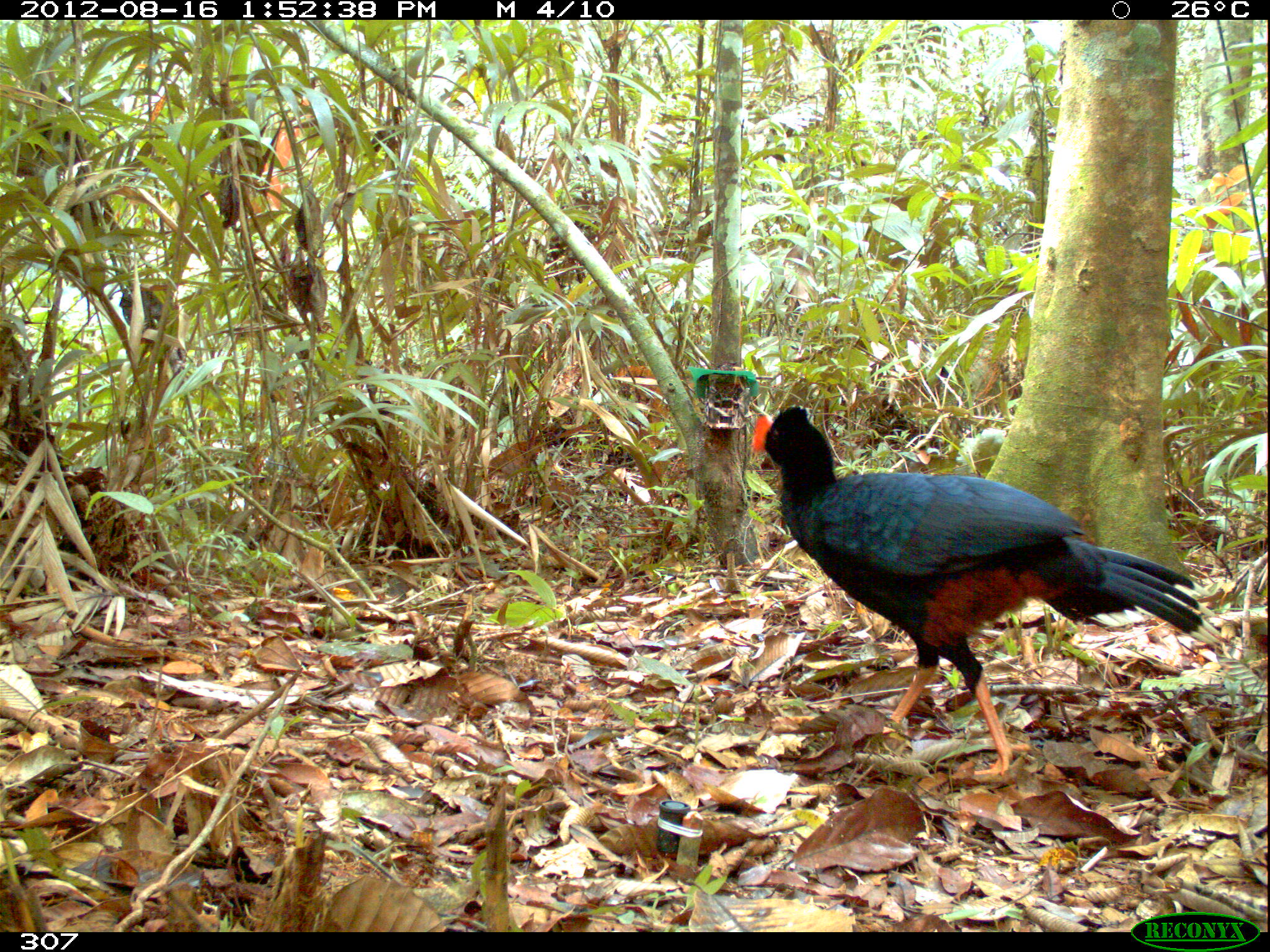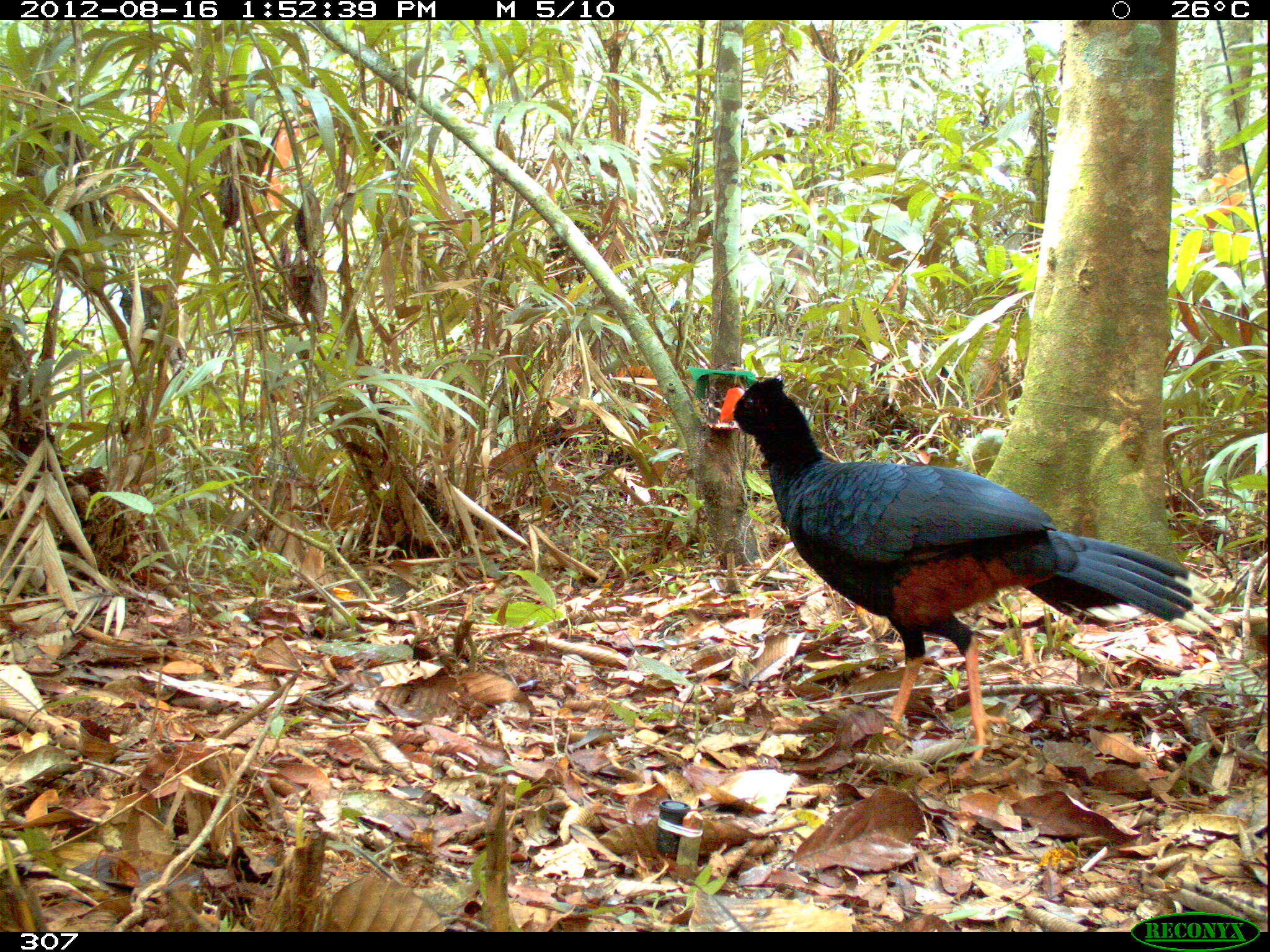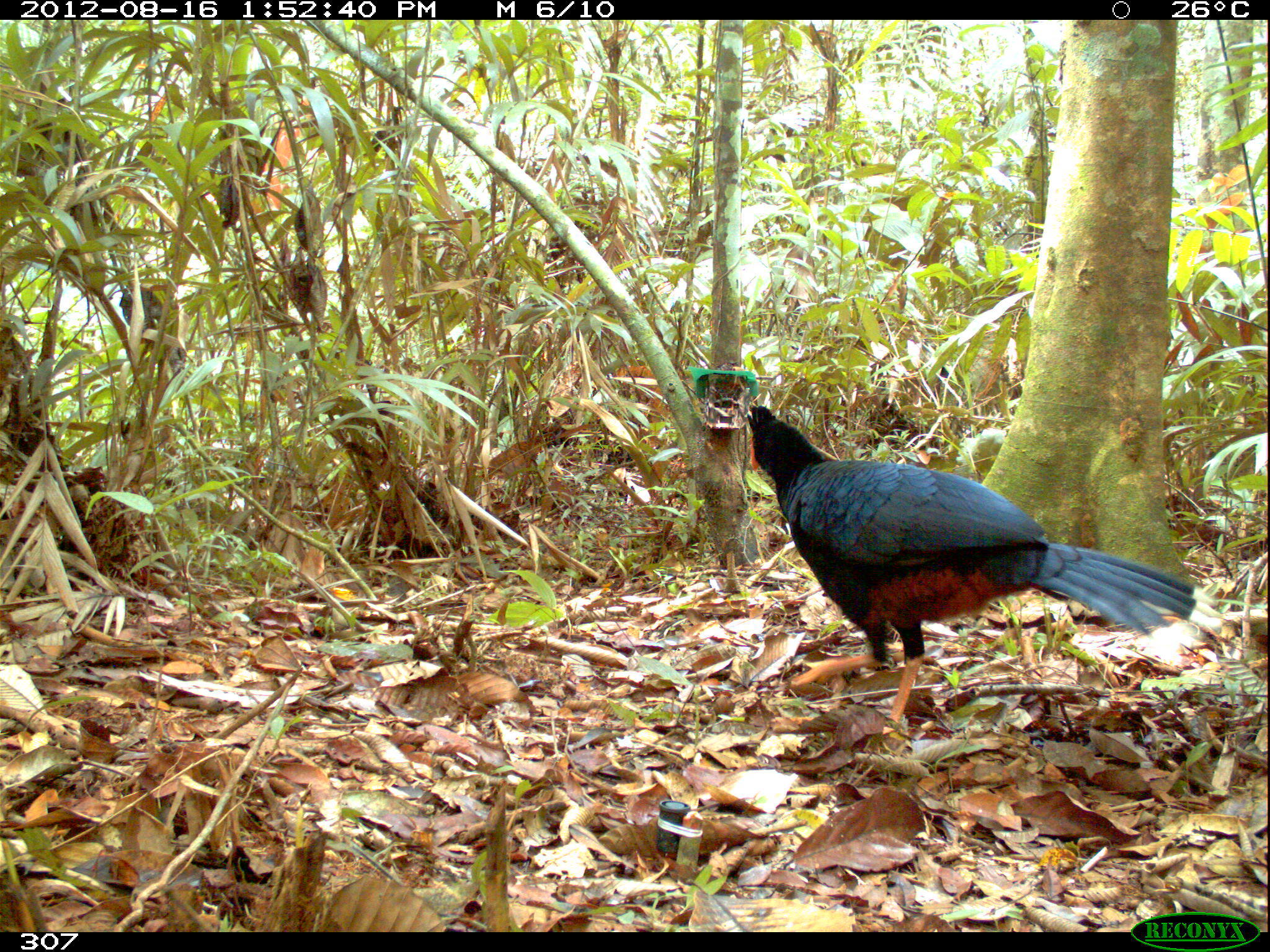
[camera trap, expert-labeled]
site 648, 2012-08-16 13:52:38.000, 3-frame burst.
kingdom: Animalia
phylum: Chordata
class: Aves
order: Galliformes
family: Cracidae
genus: Mitu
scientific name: Mitu tuberosum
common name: razor-billed curassow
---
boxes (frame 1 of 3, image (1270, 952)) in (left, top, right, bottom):
mitu tuberosum: (749, 407, 1222, 778)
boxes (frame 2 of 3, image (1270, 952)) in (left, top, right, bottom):
mitu tuberosum: (711, 371, 1218, 775)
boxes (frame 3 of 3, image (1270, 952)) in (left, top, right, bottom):
mitu tuberosum: (741, 399, 1226, 738)